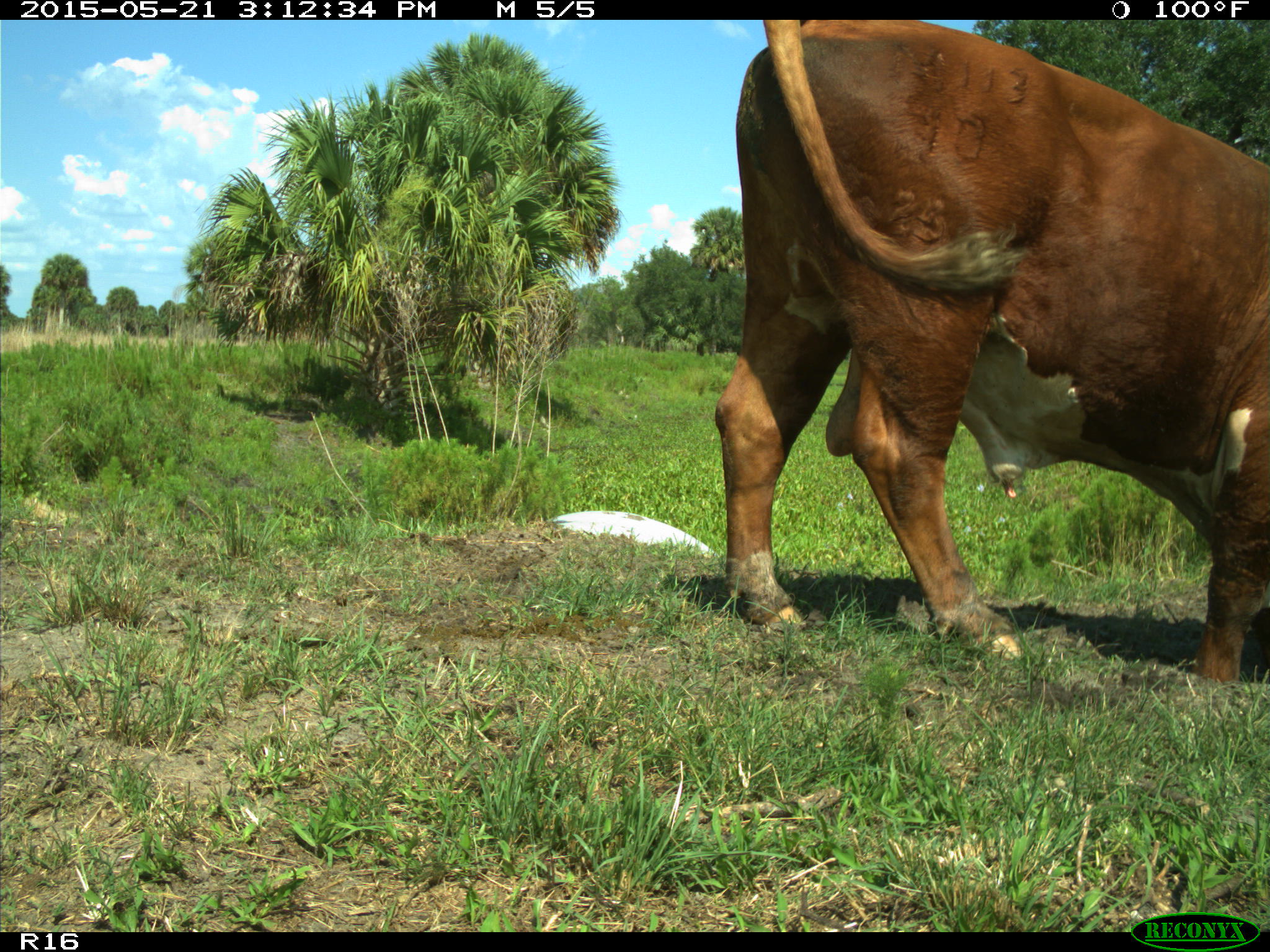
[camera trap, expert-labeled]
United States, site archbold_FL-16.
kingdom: Animalia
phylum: Chordata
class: Mammalia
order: Artiodactyla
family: Bovidae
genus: Bos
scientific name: Bos taurus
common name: domestic cow